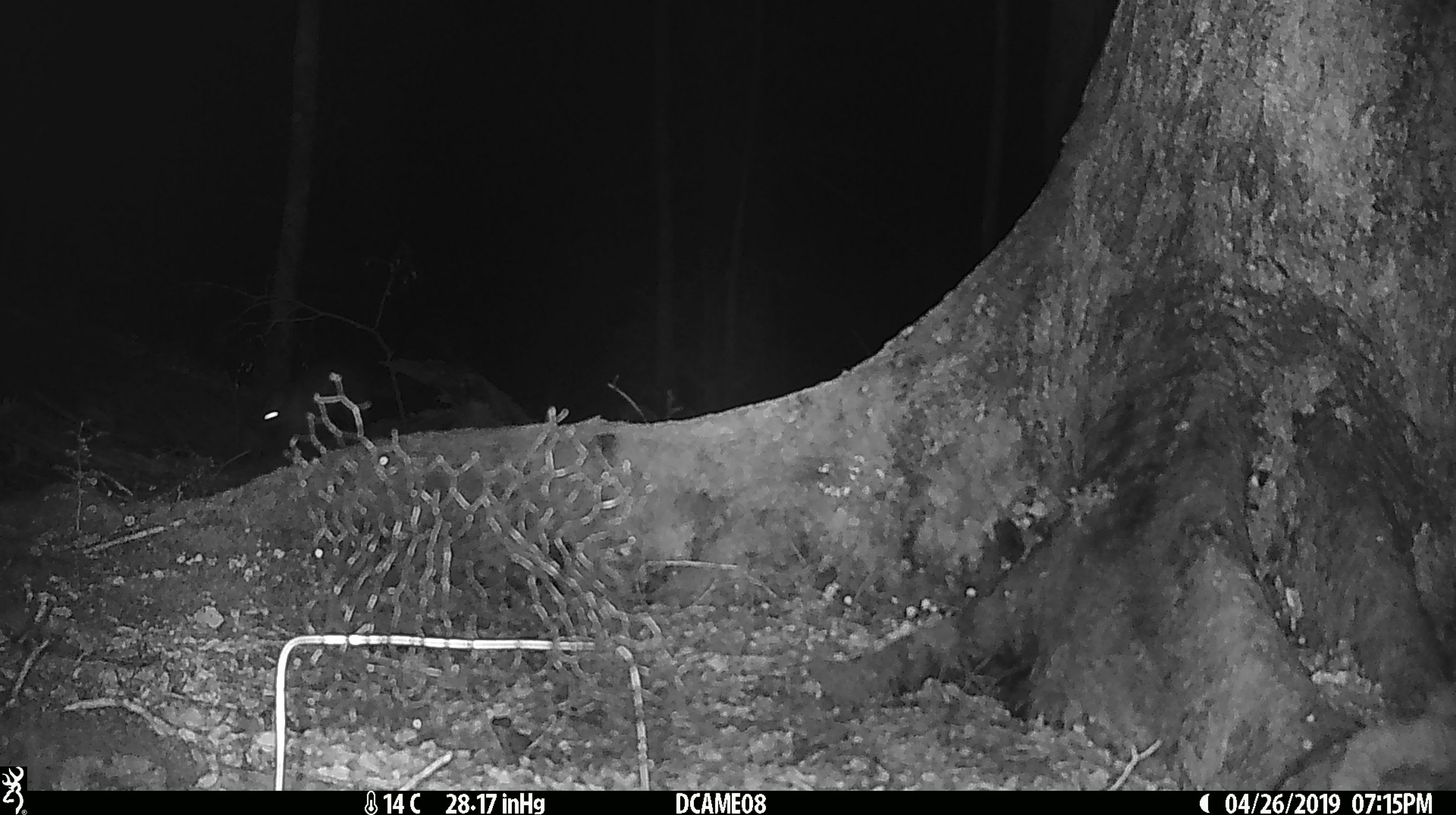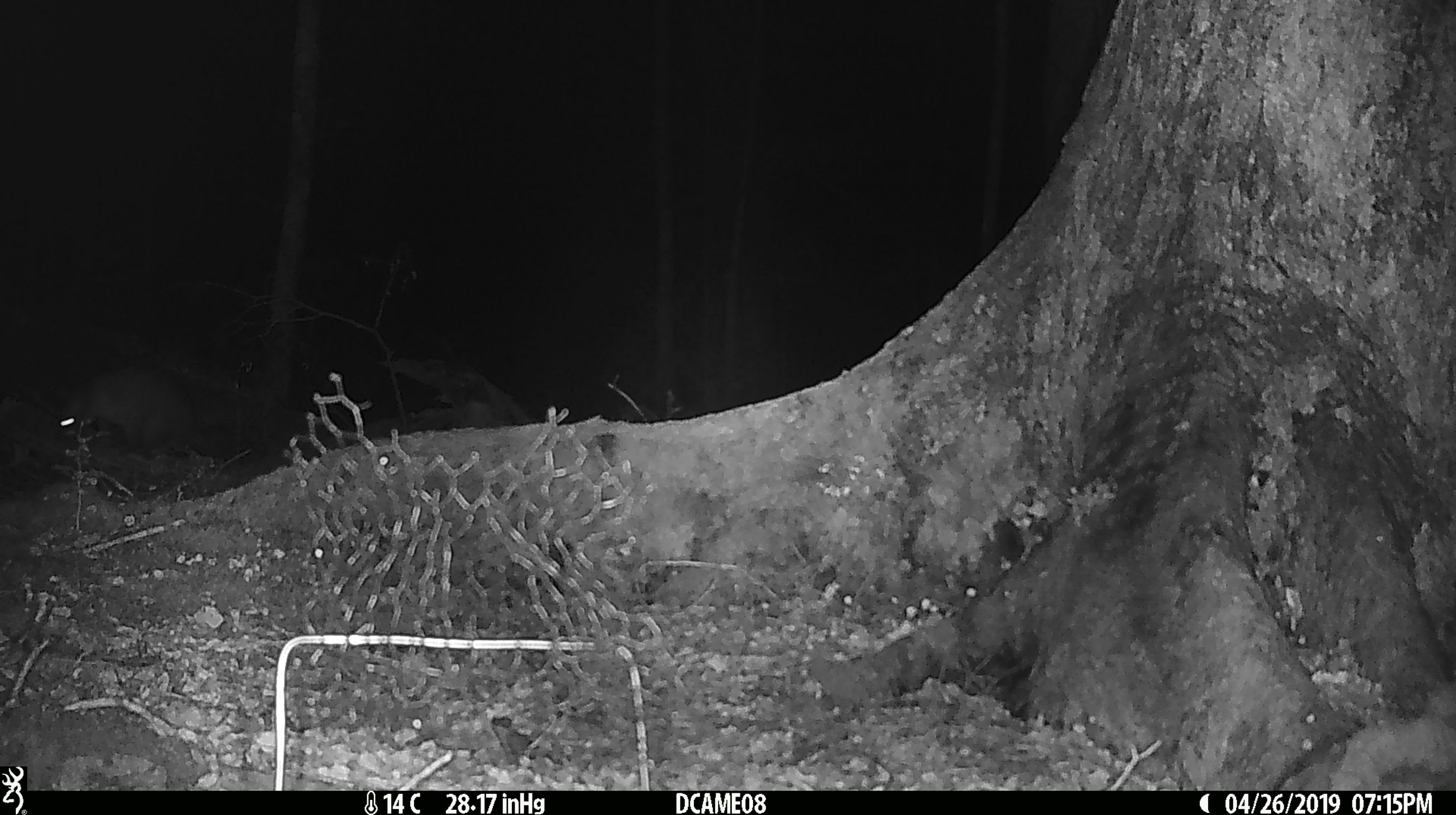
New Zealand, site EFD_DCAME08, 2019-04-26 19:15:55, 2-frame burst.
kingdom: Animalia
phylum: Chordata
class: Mammalia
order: Diprotodontia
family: Phalangeridae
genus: Trichosurus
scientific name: Trichosurus vulpecula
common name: common brushtail possum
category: possum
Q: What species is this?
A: Possum (common brushtail possum) (Trichosurus vulpecula).